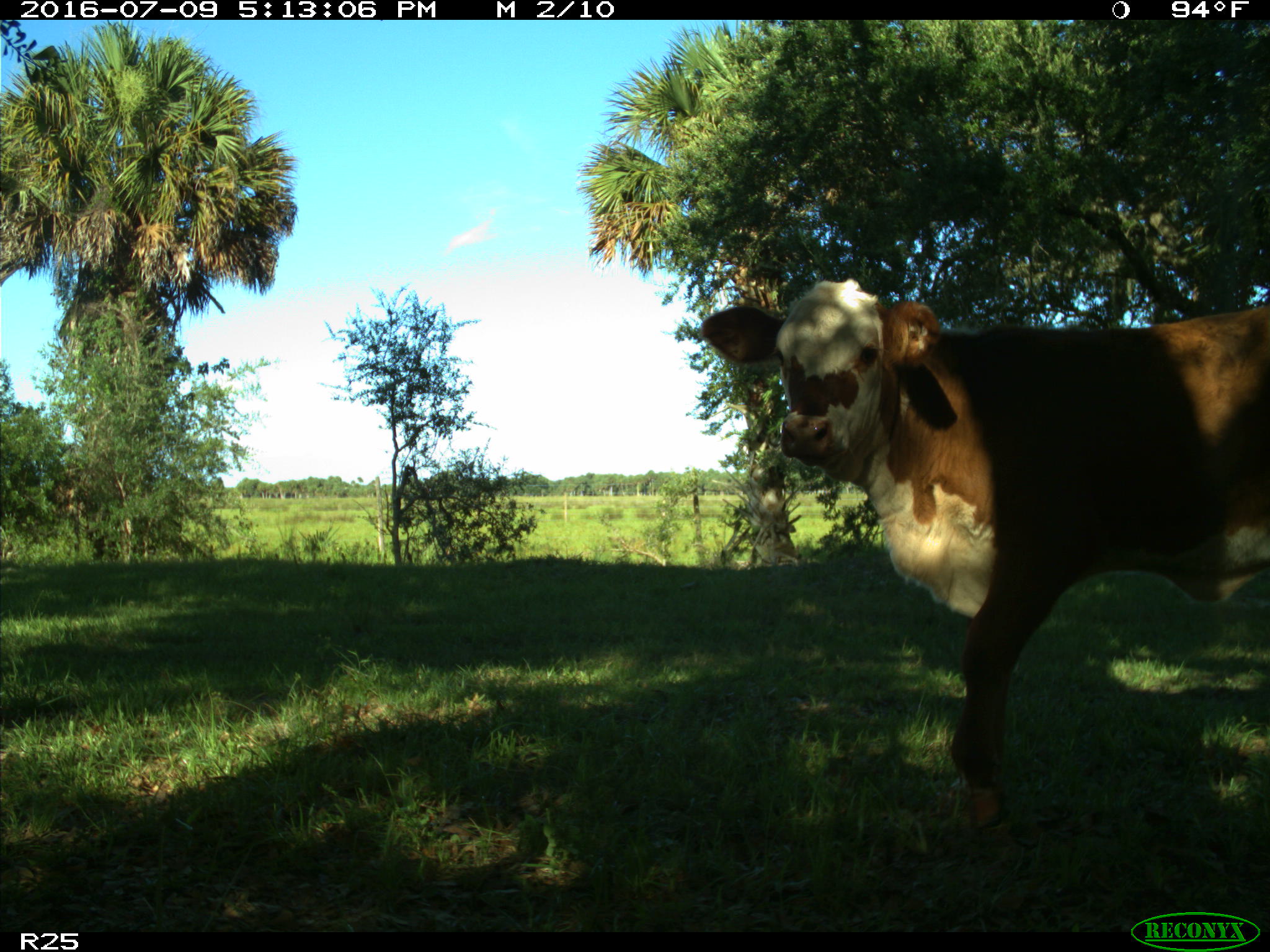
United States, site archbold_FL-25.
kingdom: Animalia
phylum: Chordata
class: Mammalia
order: Artiodactyla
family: Bovidae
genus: Bos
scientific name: Bos taurus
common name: domestic cow